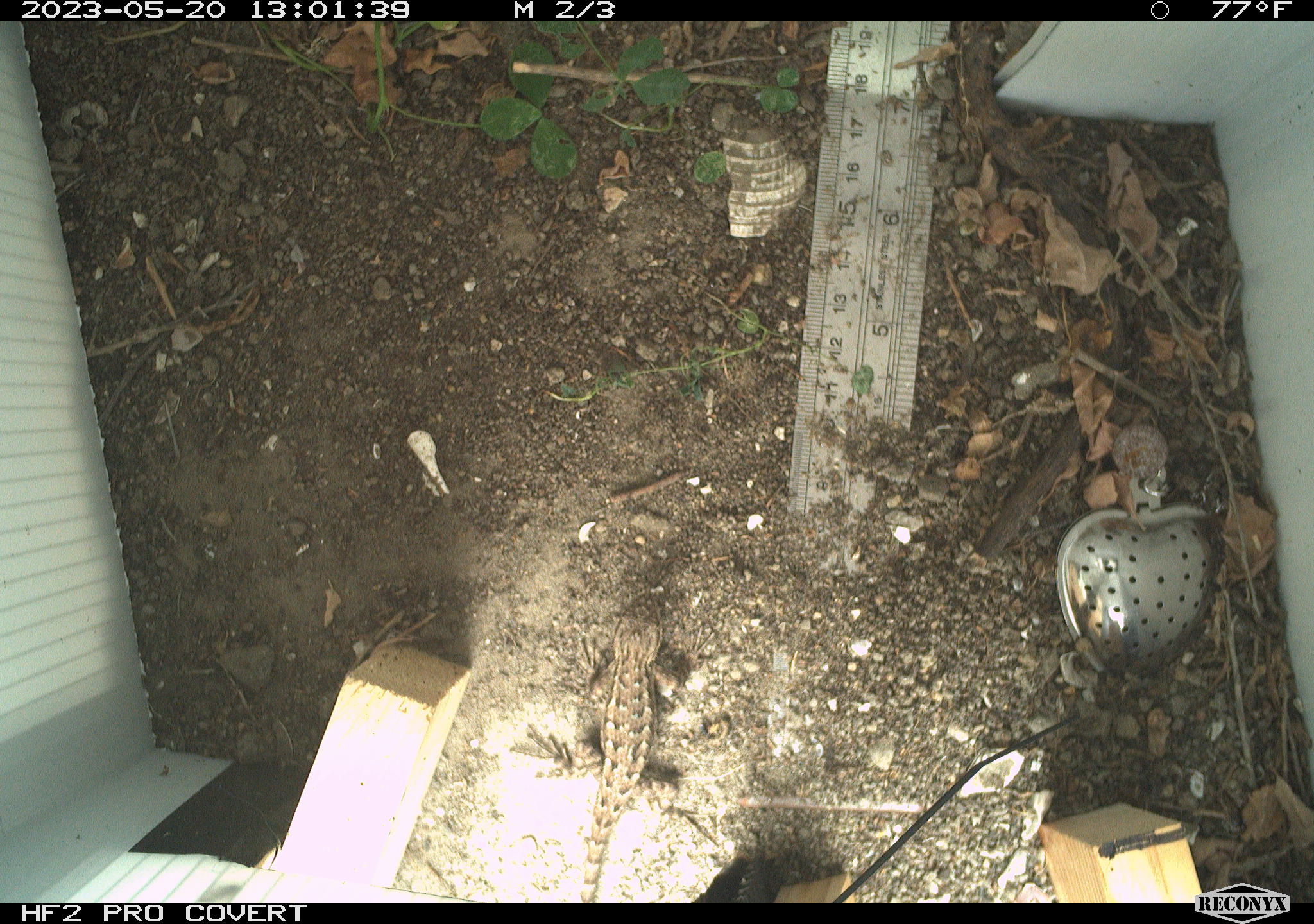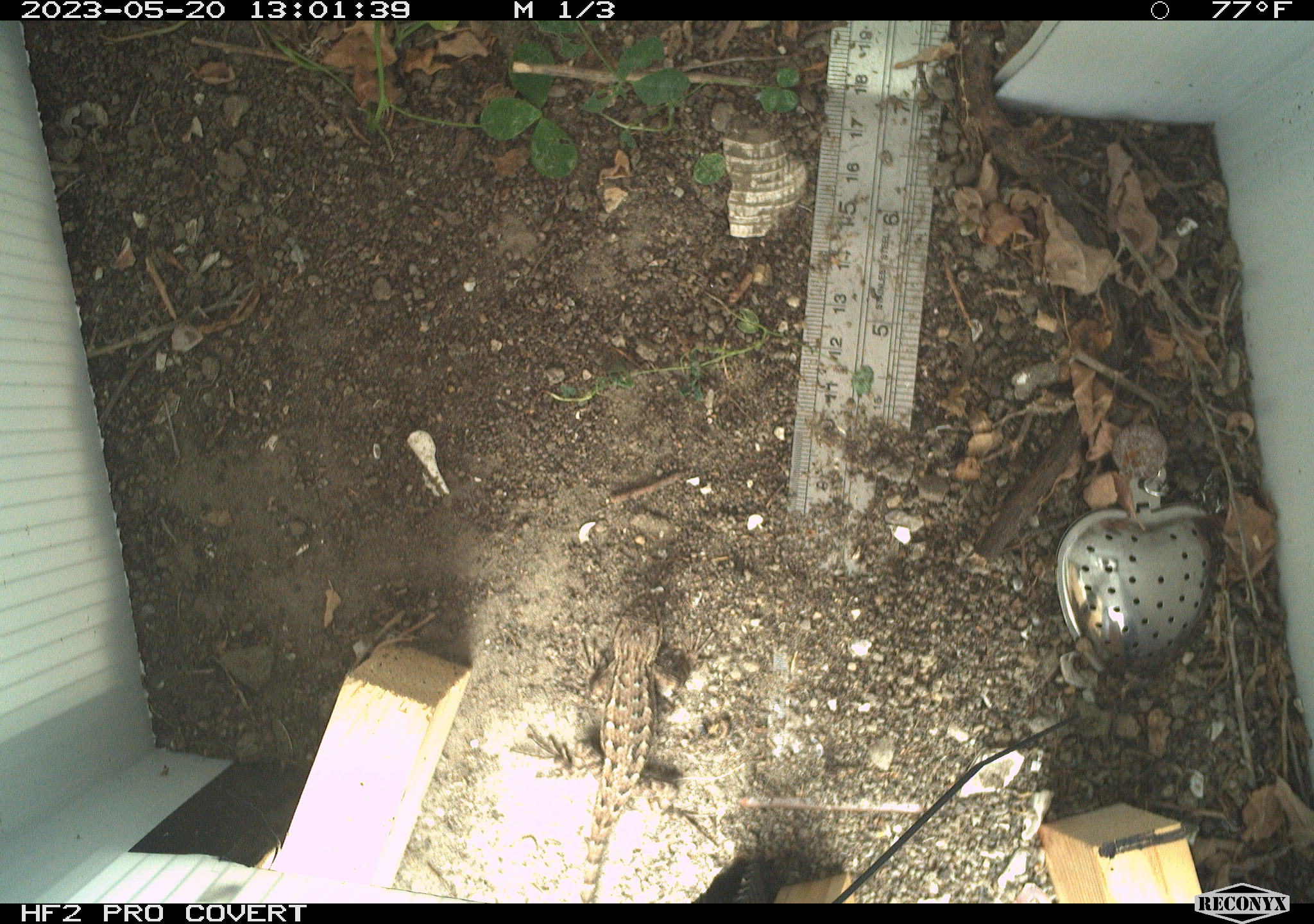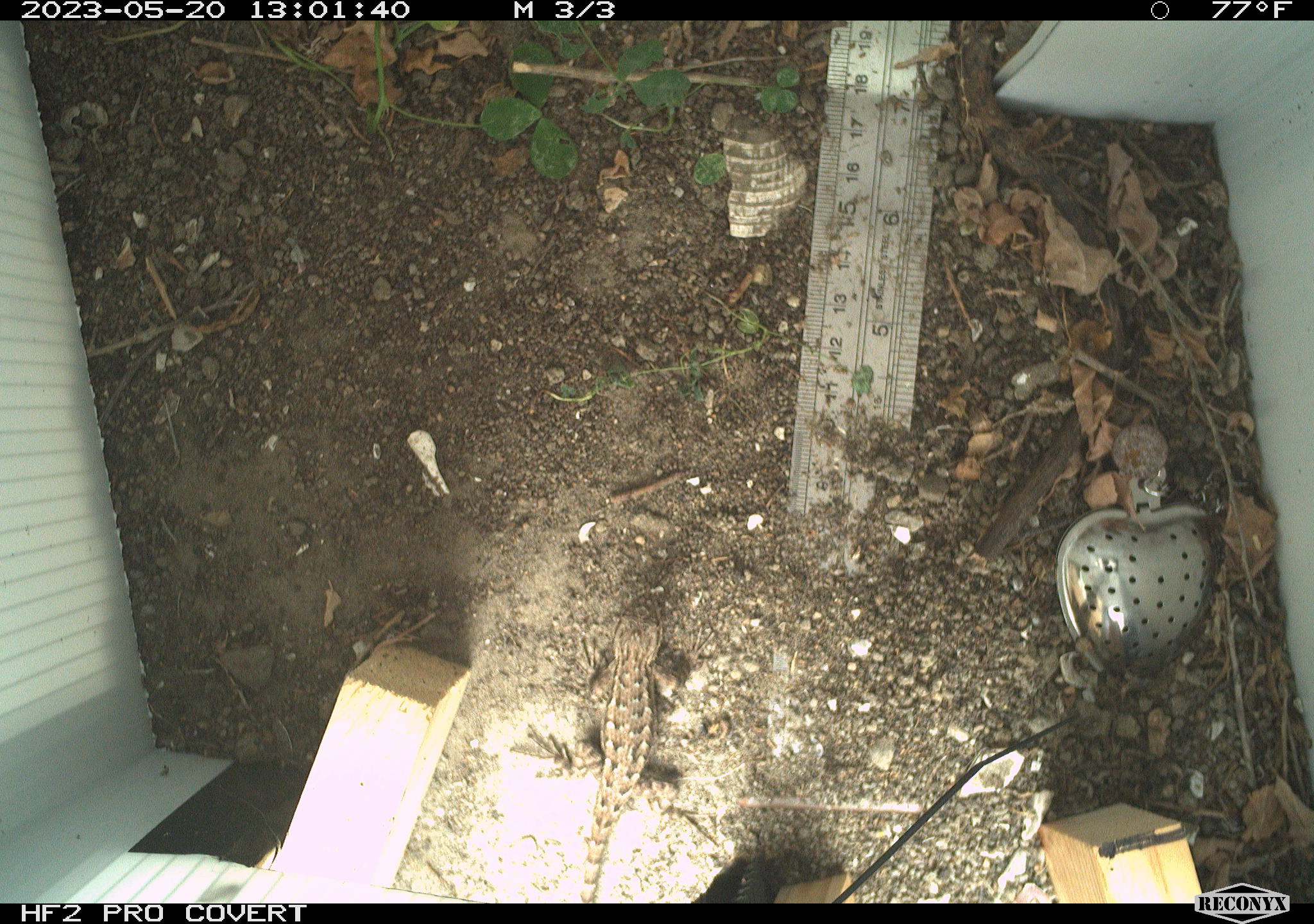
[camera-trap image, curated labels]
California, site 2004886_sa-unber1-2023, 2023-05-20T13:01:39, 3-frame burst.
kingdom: Animalia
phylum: Chordata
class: Reptilia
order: Squamata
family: Phrynosomatidae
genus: Sceloporus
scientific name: Sceloporus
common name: spiny lizards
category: sceloporus species